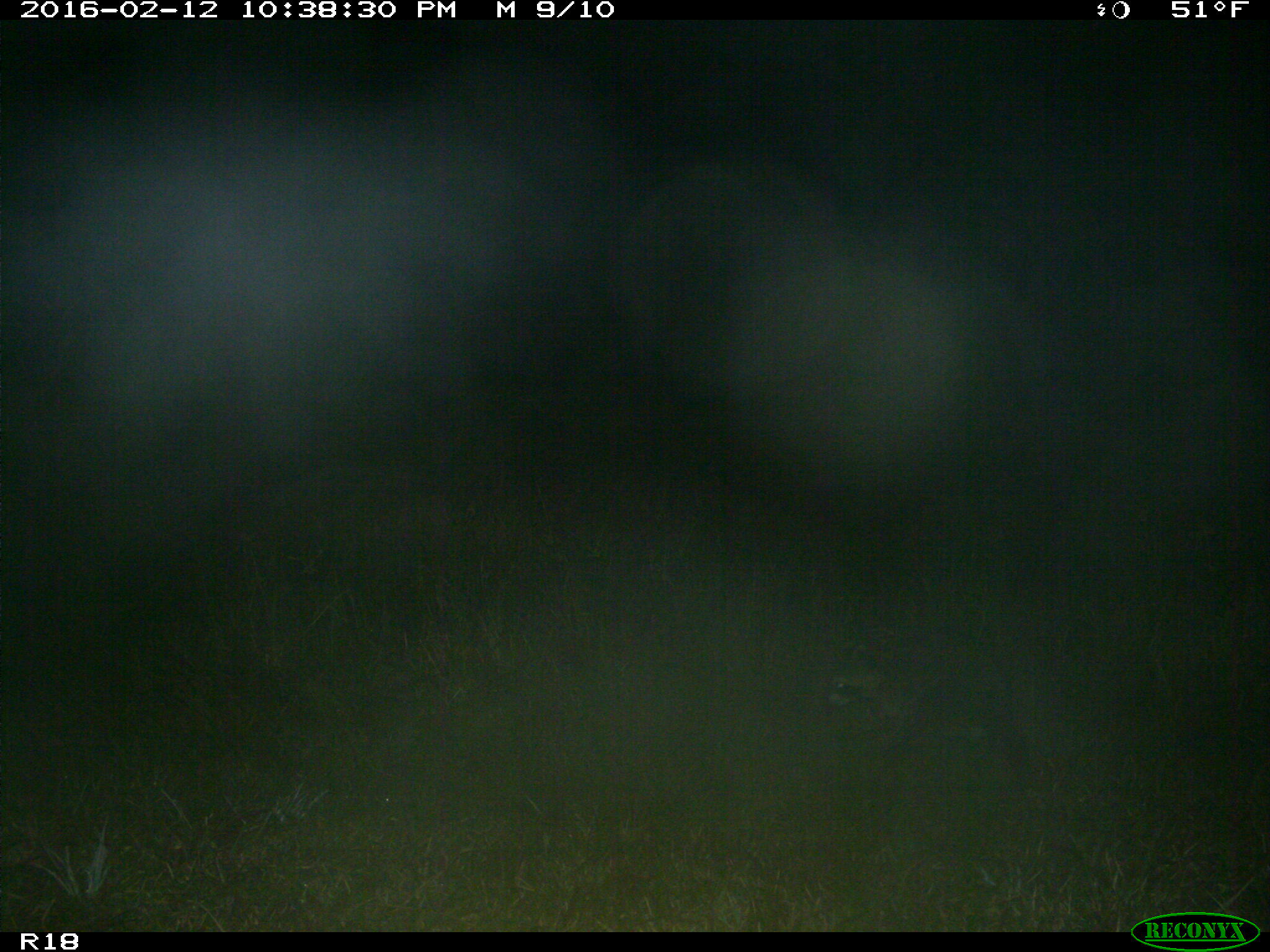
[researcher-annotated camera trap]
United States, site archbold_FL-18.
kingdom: Animalia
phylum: Chordata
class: Mammalia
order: Carnivora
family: Procyonidae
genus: Procyon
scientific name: Procyon lotor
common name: common raccoon